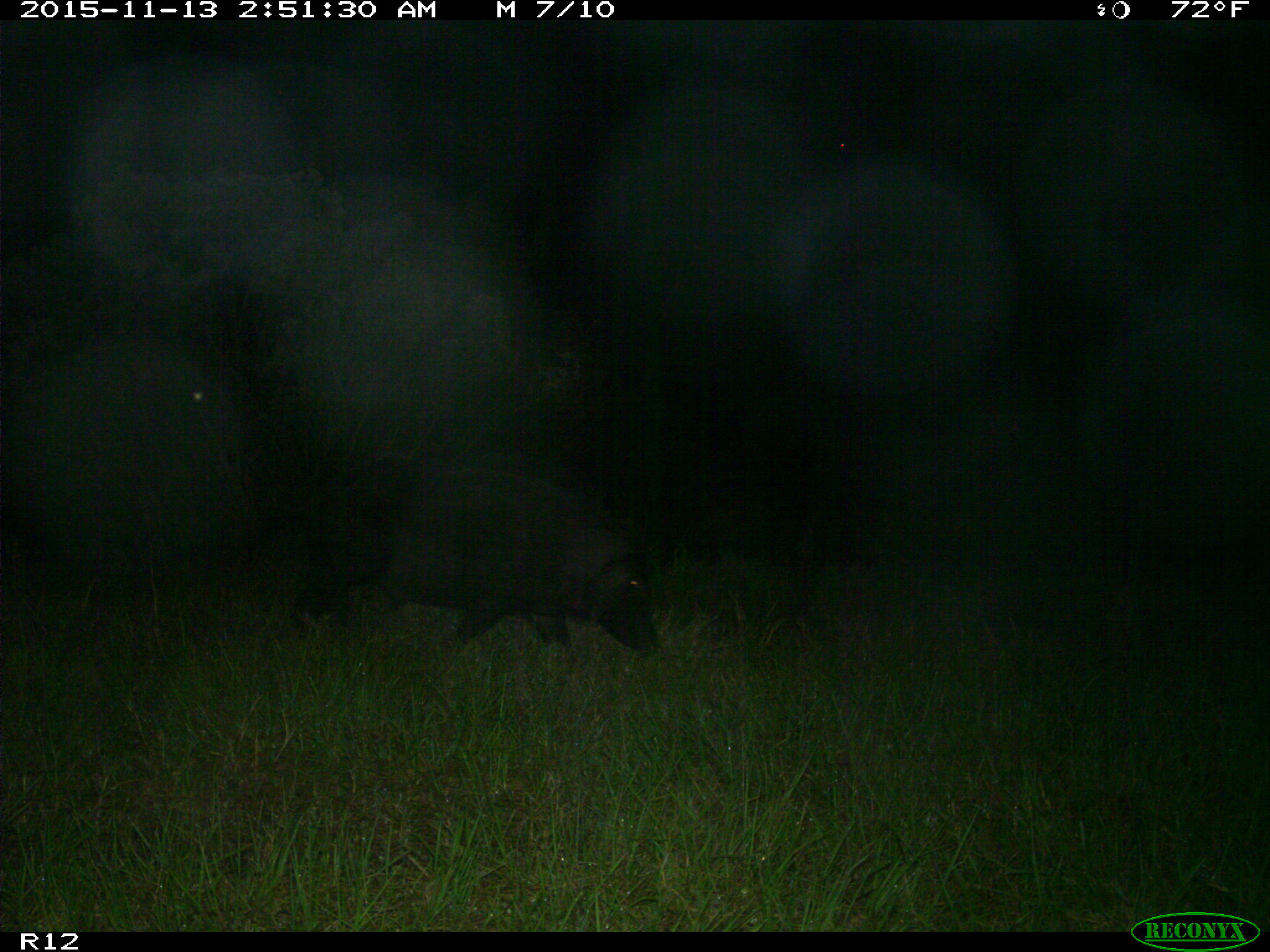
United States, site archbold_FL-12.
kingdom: Animalia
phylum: Chordata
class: Mammalia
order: Artiodactyla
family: Suidae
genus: Sus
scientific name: Sus scrofa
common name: wild boar